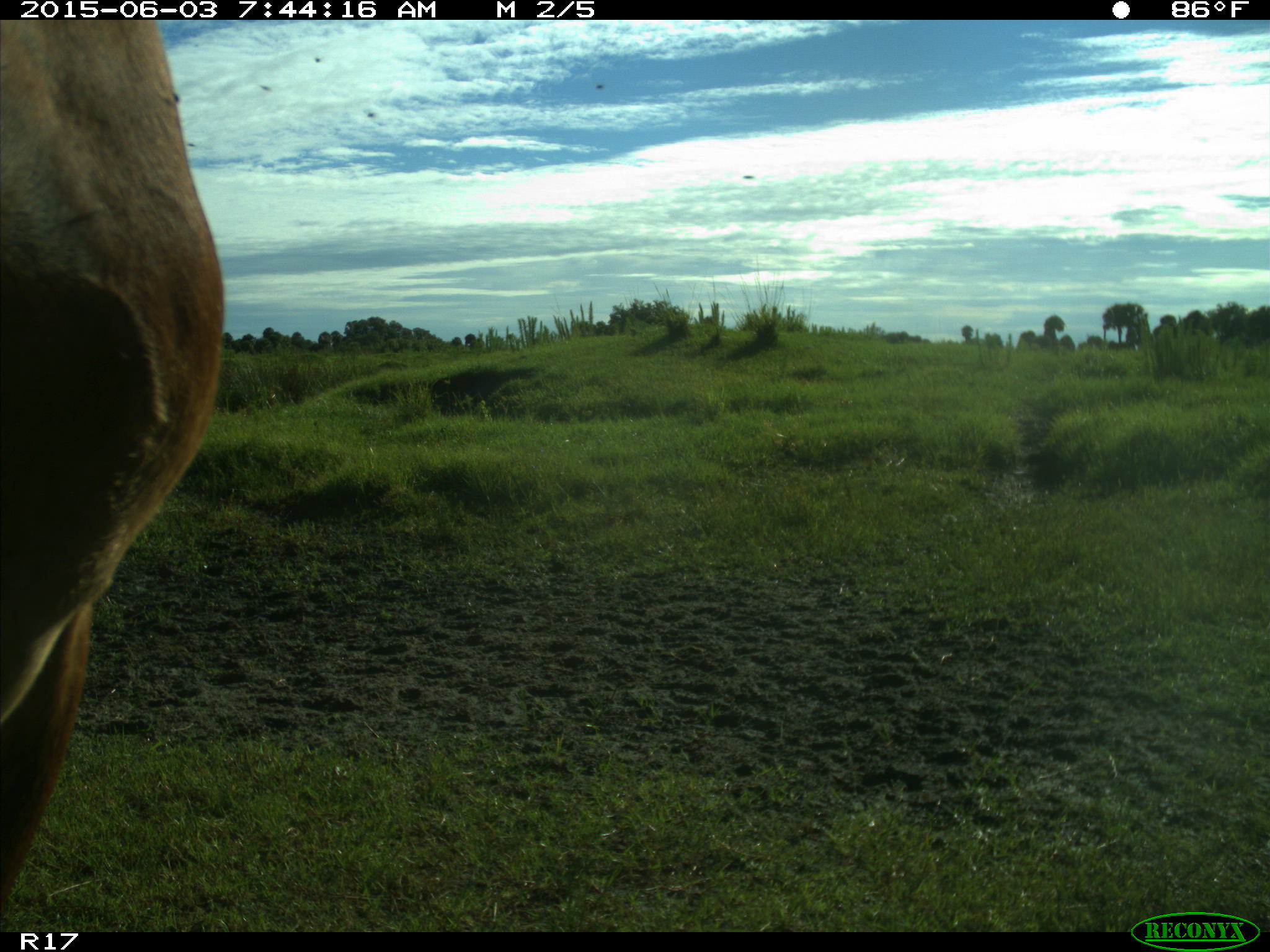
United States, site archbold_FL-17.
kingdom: Animalia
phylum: Chordata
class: Mammalia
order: Artiodactyla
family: Bovidae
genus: Bos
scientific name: Bos taurus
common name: domestic cow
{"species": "Bos taurus (domestic cow)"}